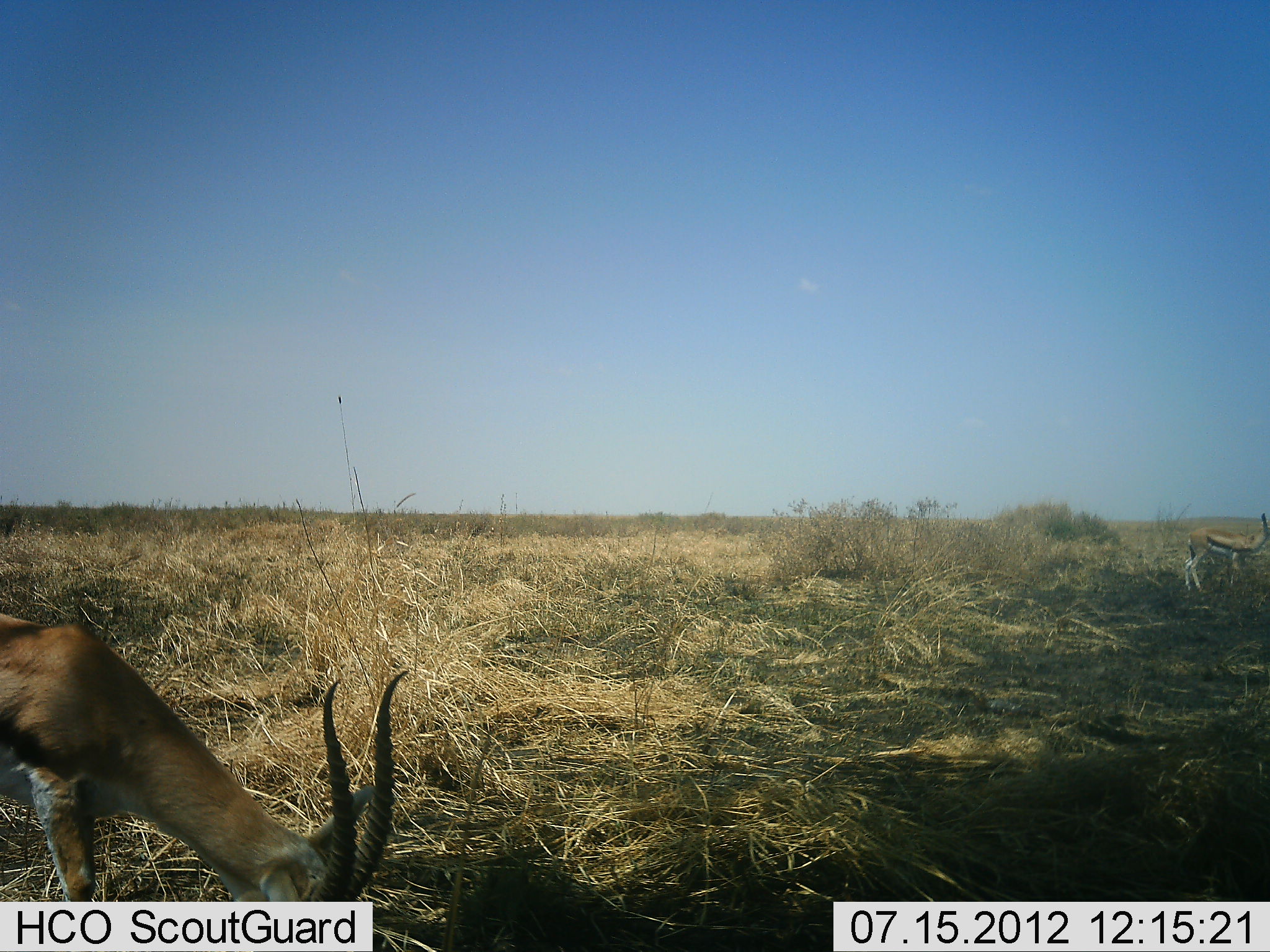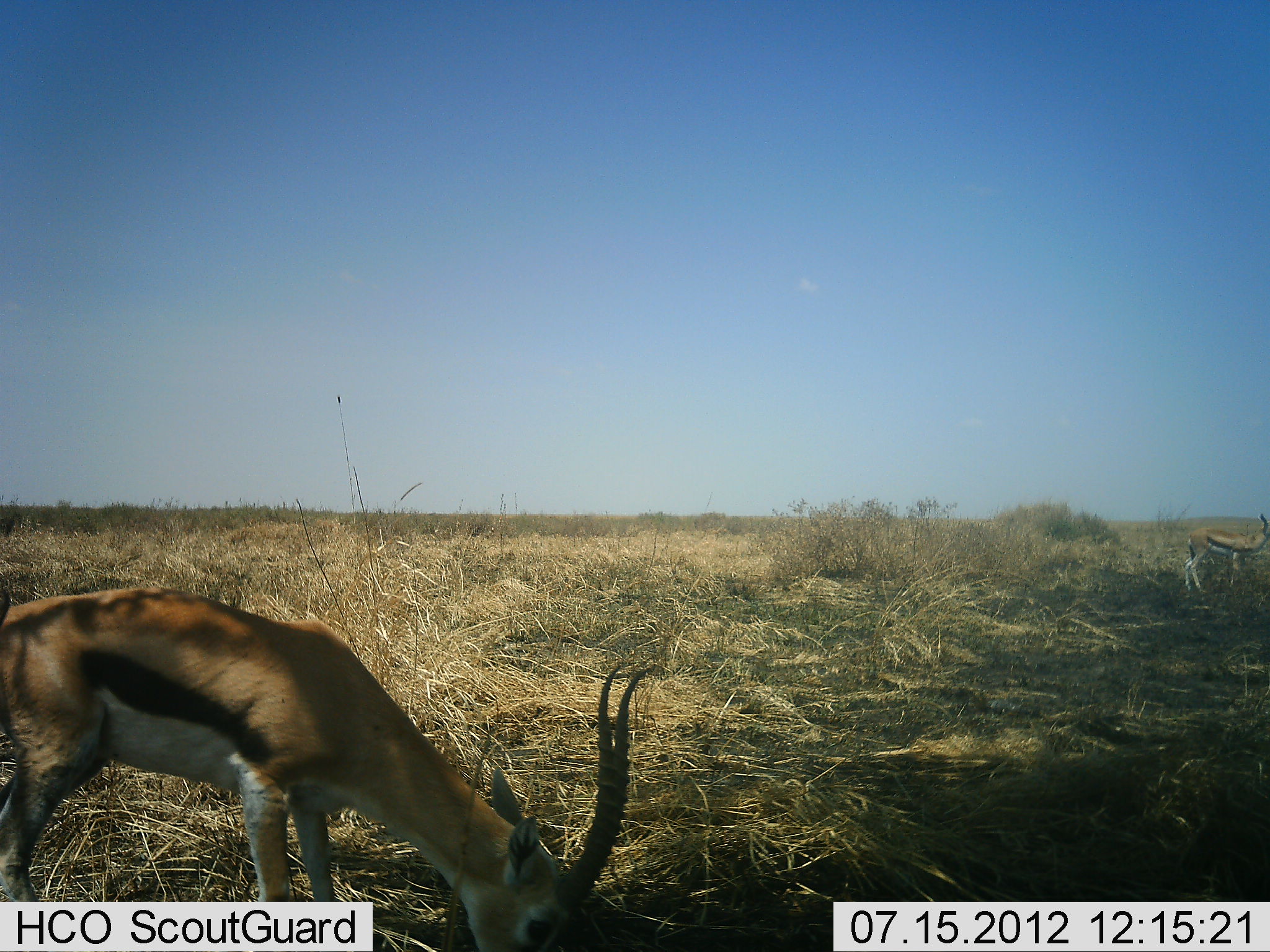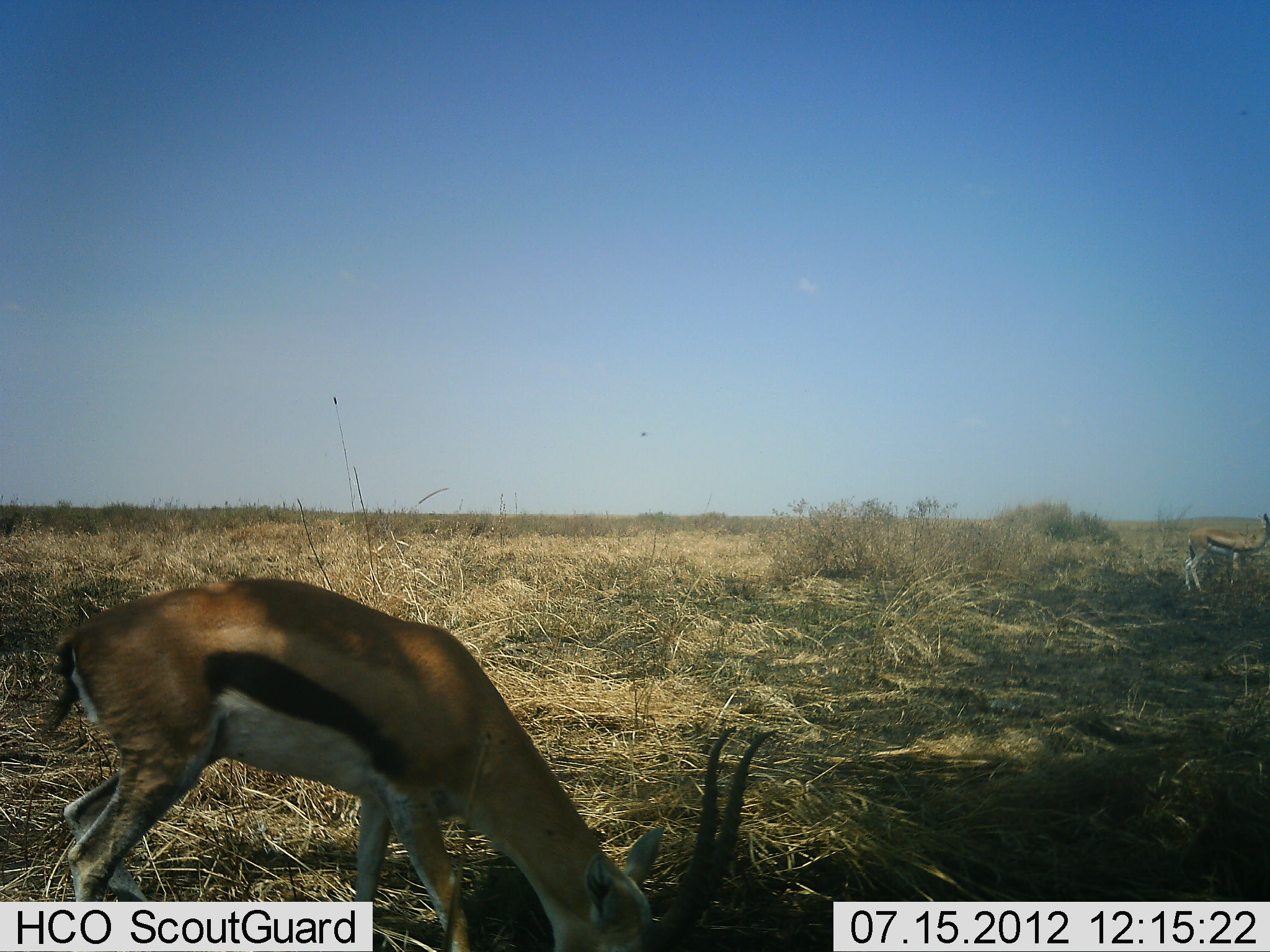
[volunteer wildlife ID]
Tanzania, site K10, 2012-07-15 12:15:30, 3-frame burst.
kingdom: Animalia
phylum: Chordata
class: Mammalia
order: Artiodactyla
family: Bovidae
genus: Eudorcas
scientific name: Eudorcas thomsonii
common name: thomson's gazelle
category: gazellethomsons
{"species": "gazellethomsons (thomson's gazelle) (Eudorcas thomsonii)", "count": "2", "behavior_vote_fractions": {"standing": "50%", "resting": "0%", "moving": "20%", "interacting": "0%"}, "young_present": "0%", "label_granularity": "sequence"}